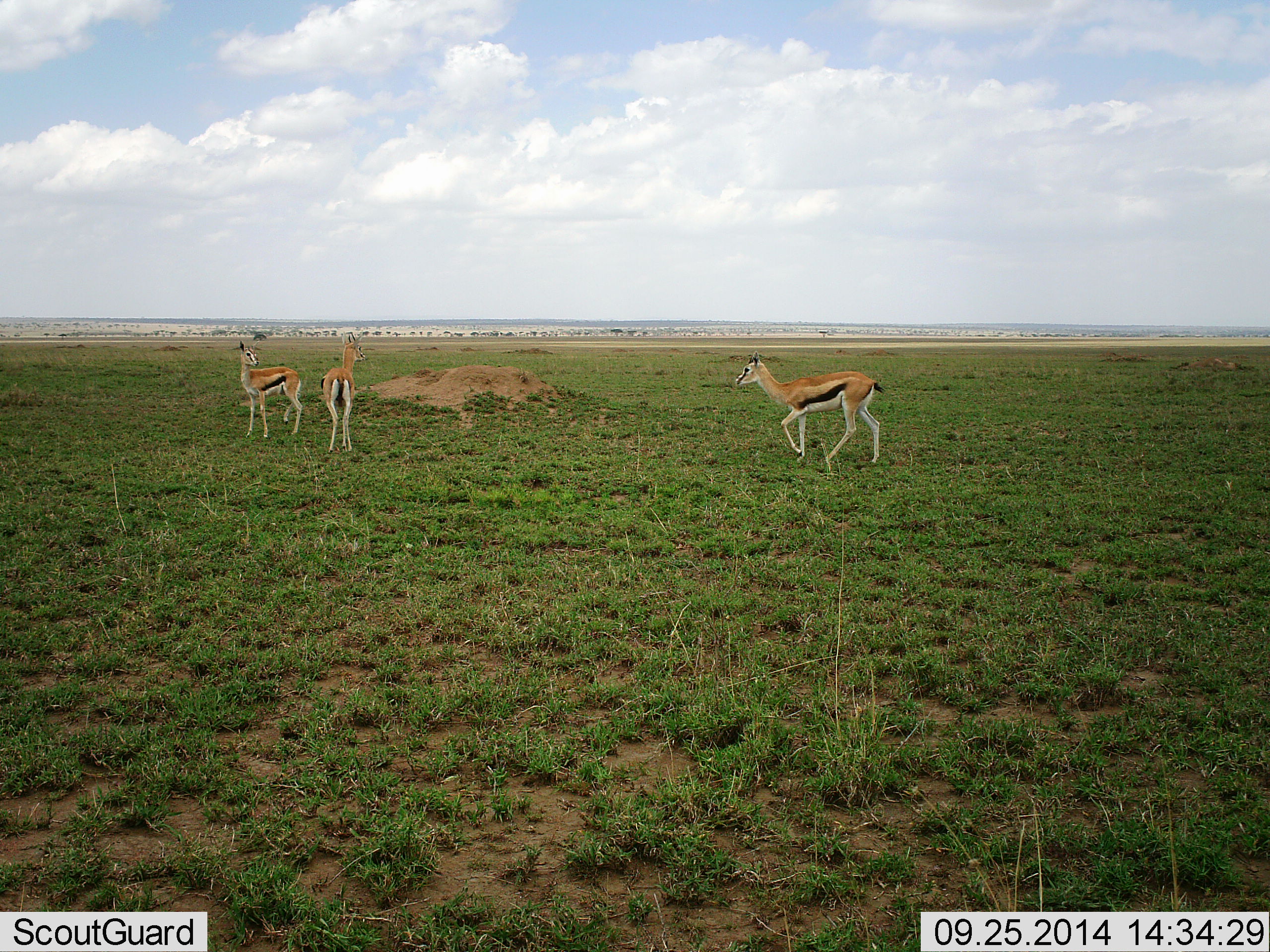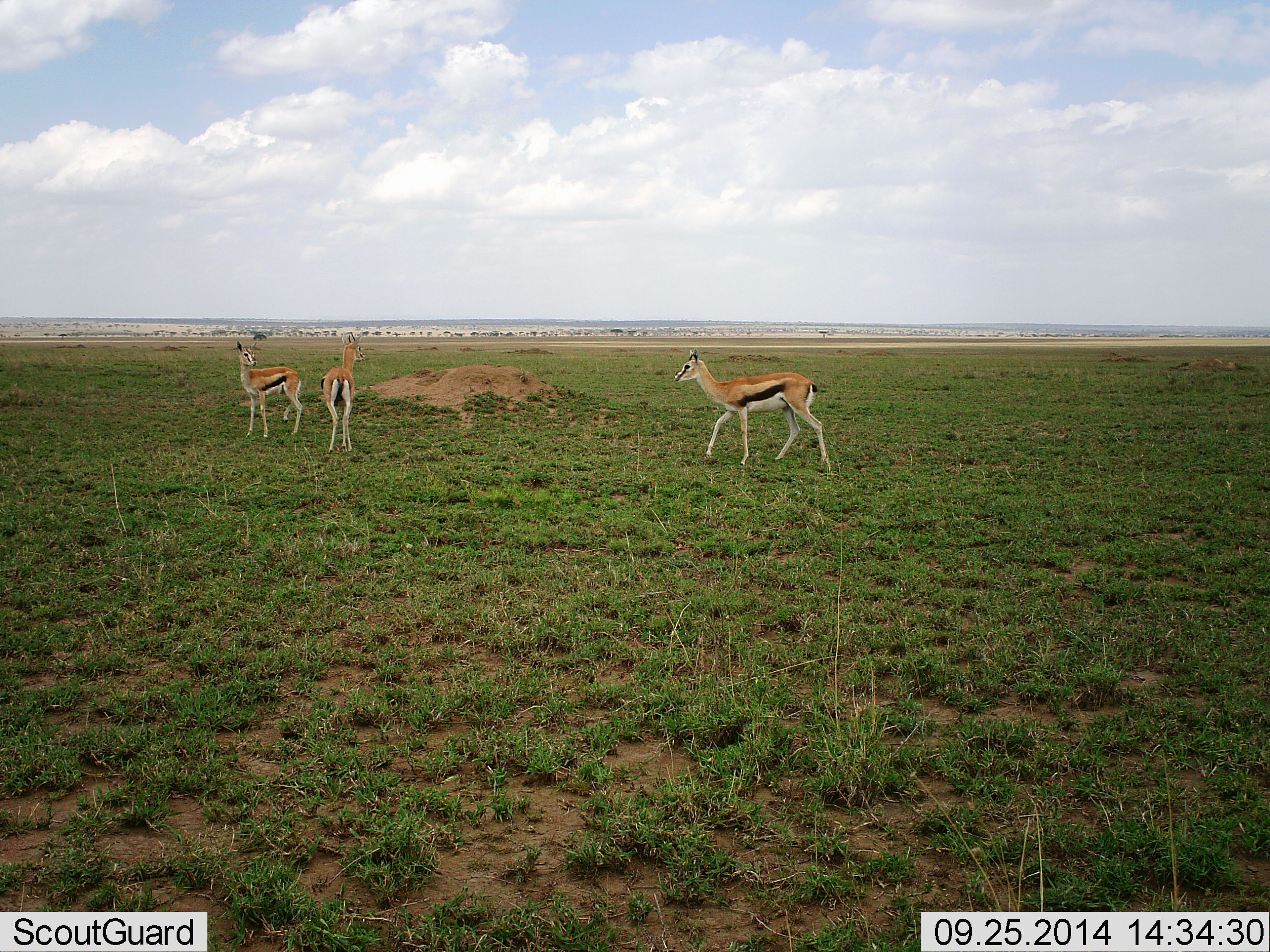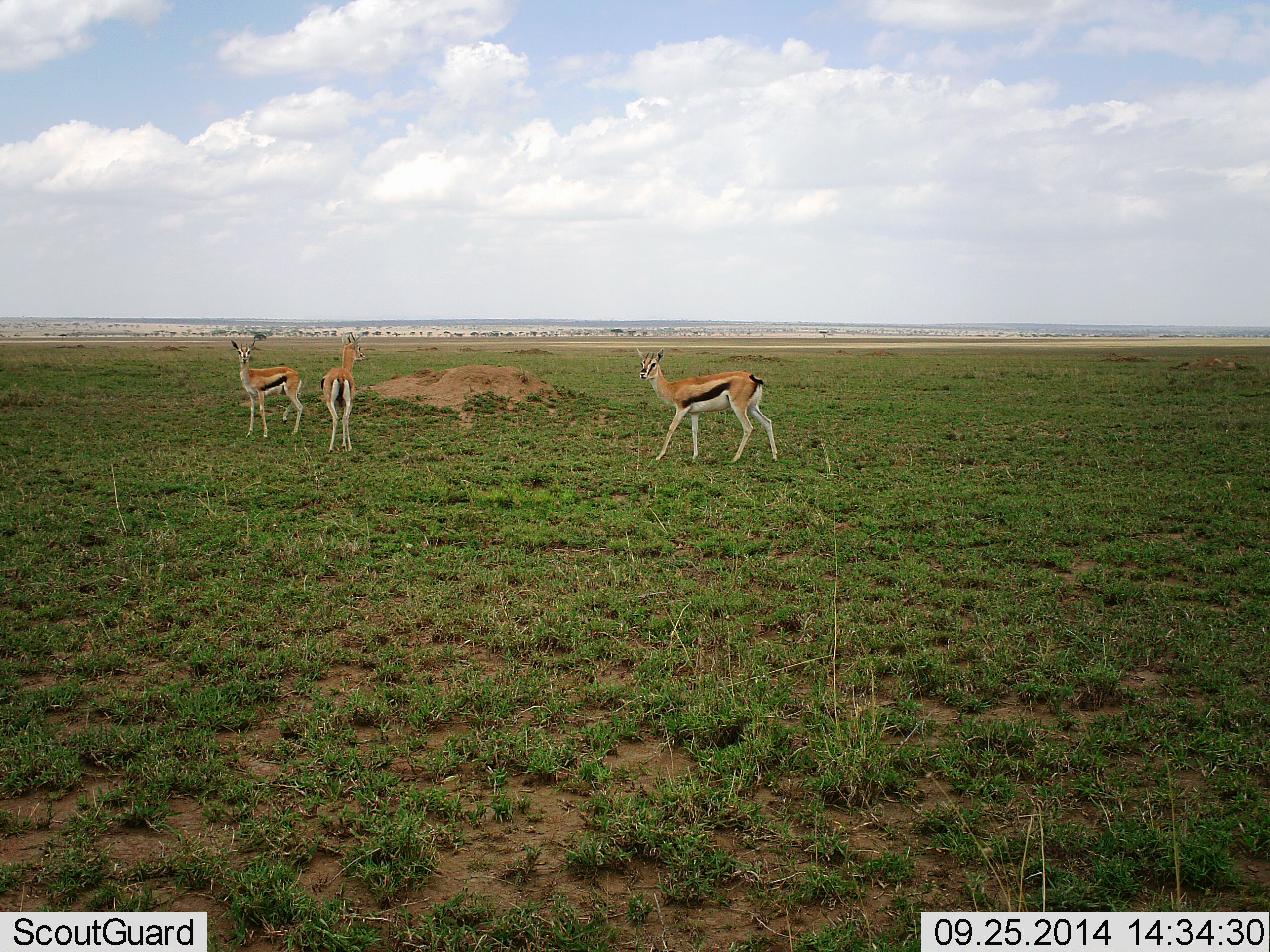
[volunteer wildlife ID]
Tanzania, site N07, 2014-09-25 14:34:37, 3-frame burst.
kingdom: Animalia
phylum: Chordata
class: Mammalia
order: Artiodactyla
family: Bovidae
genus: Eudorcas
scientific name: Eudorcas thomsonii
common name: thomson's gazelle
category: gazellethomsons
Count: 3.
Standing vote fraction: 100%.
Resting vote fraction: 0%.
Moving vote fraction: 80%.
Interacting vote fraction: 0%.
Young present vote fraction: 0%.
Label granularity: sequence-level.